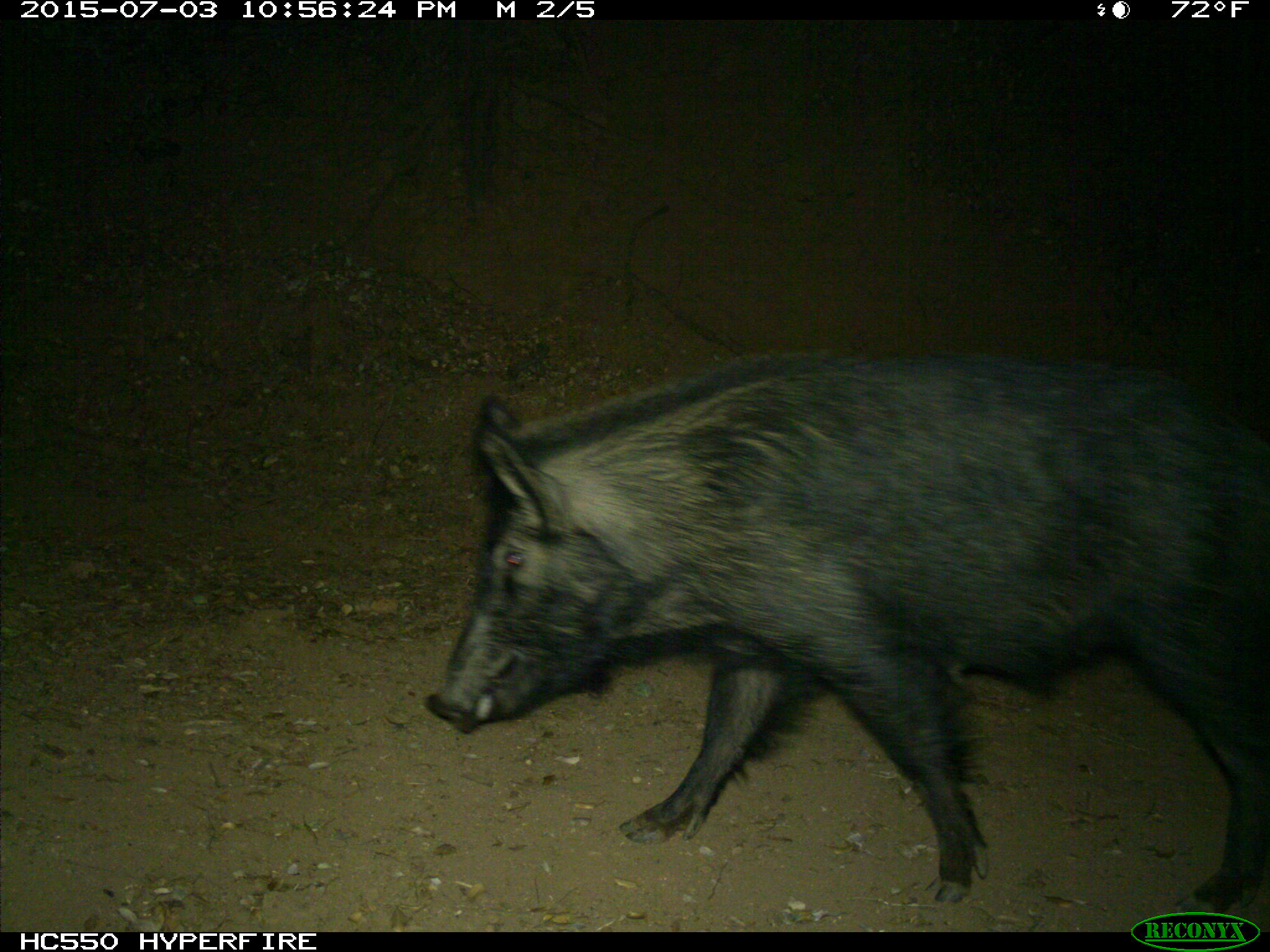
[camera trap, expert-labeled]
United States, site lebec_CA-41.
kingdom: Animalia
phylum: Chordata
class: Mammalia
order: Artiodactyla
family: Suidae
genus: Sus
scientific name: Sus scrofa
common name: wild boar